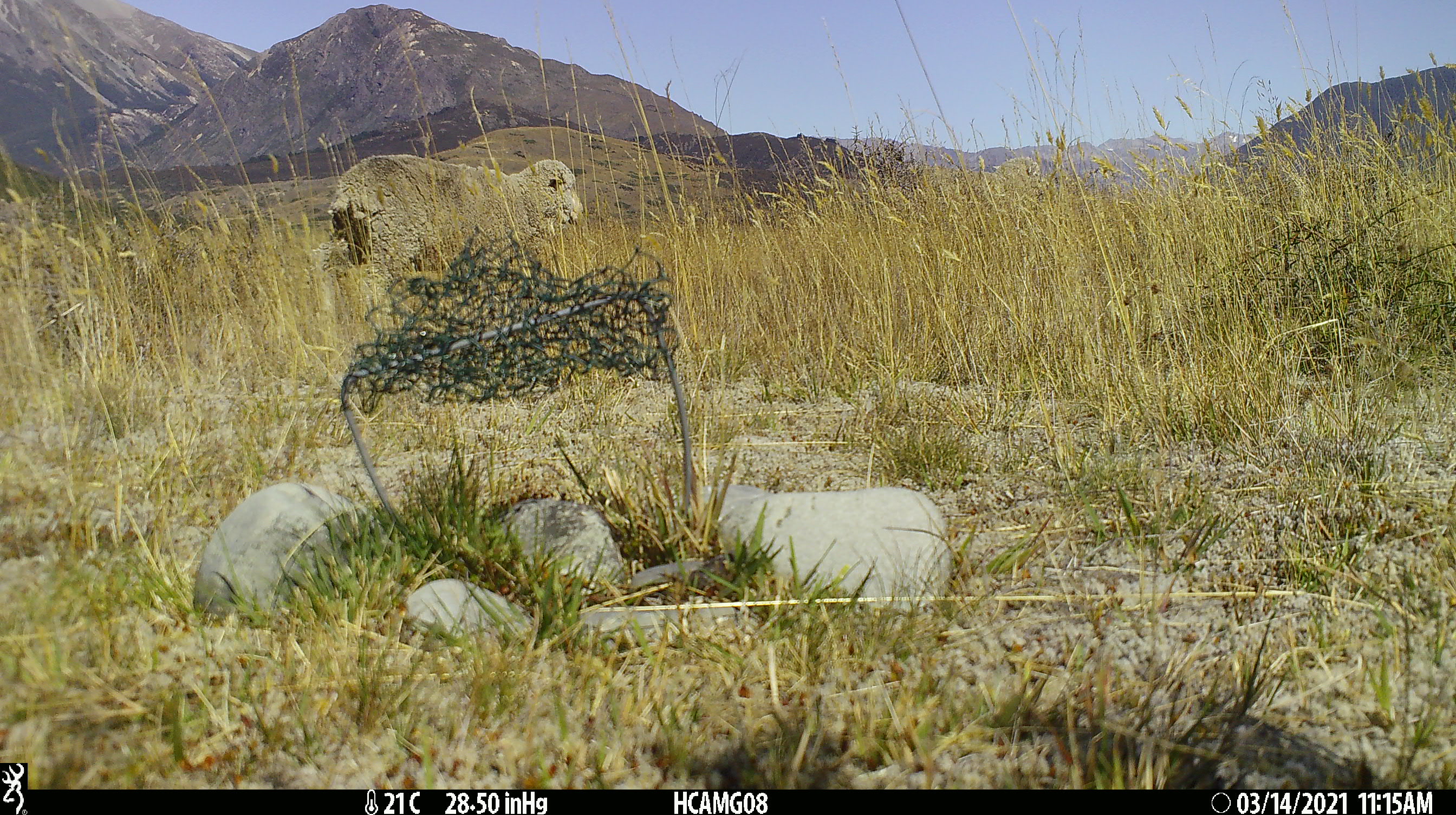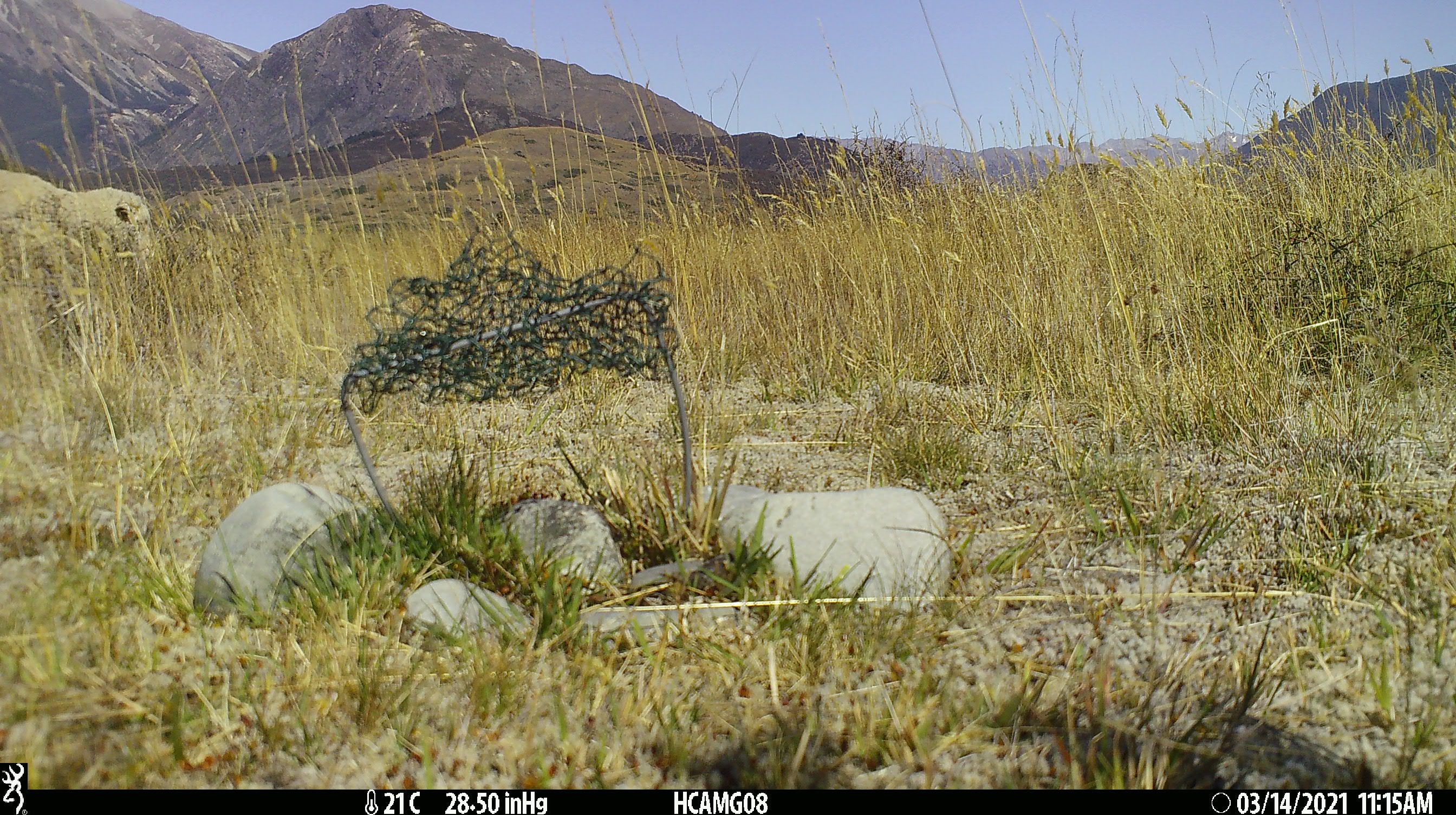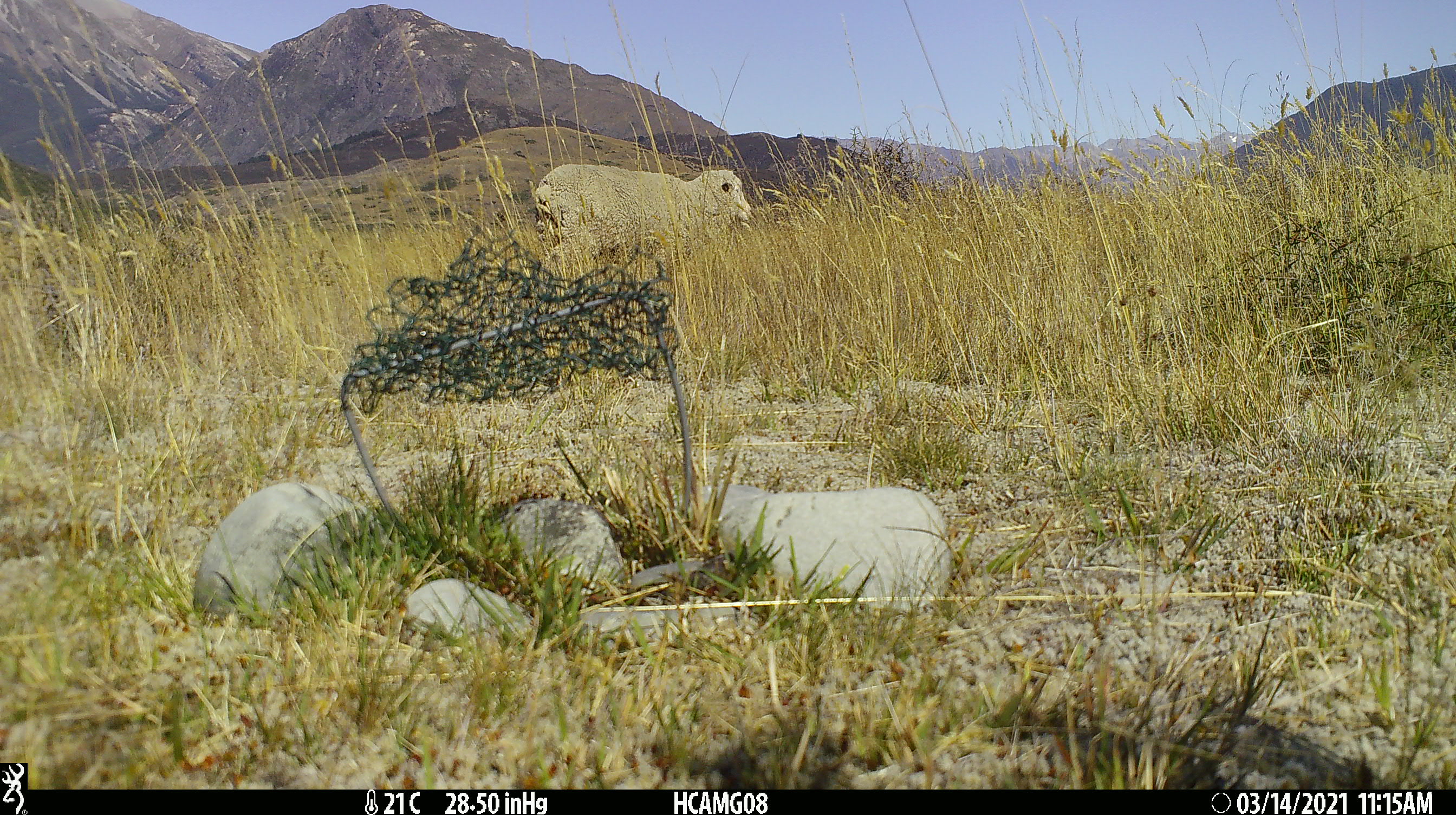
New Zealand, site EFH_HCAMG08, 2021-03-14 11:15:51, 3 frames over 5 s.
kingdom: Animalia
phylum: Chordata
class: Mammalia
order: Artiodactyla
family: Bovidae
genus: Ovis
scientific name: Ovis aries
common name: domestic sheep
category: sheep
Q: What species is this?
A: Sheep (domestic sheep) (Ovis aries).